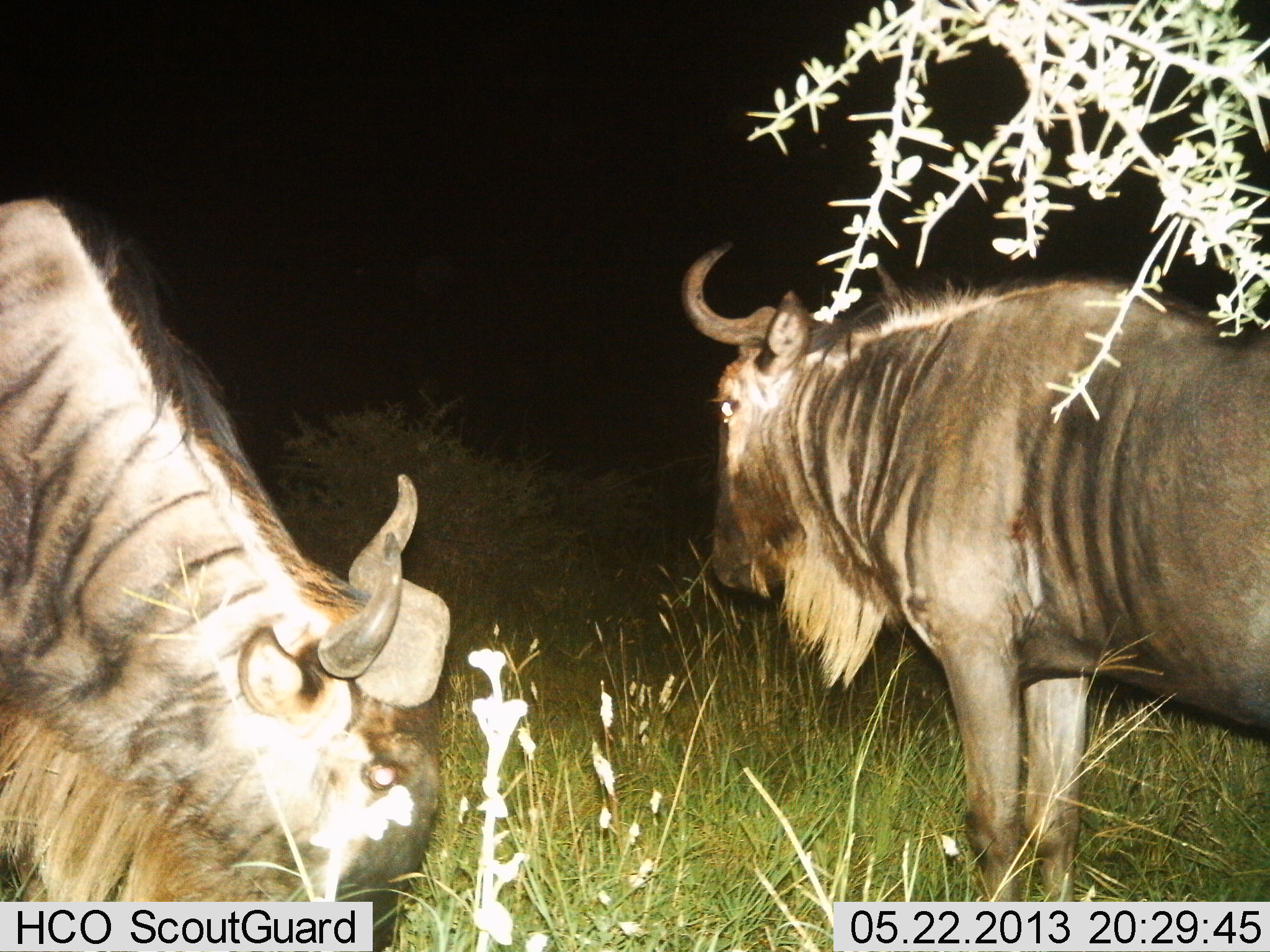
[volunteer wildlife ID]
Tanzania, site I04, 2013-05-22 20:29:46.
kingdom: Animalia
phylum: Chordata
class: Mammalia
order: Artiodactyla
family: Bovidae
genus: Connochaetes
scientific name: Connochaetes taurinus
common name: blue wildebeest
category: wildebeest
Wildebeest (blue wildebeest) (Connochaetes taurinus), count 2. Behavior (volunteer vote fractions): standing 77%, resting 4%, moving 0%, interacting 0%. Young present (vote fraction): 0%. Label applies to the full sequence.